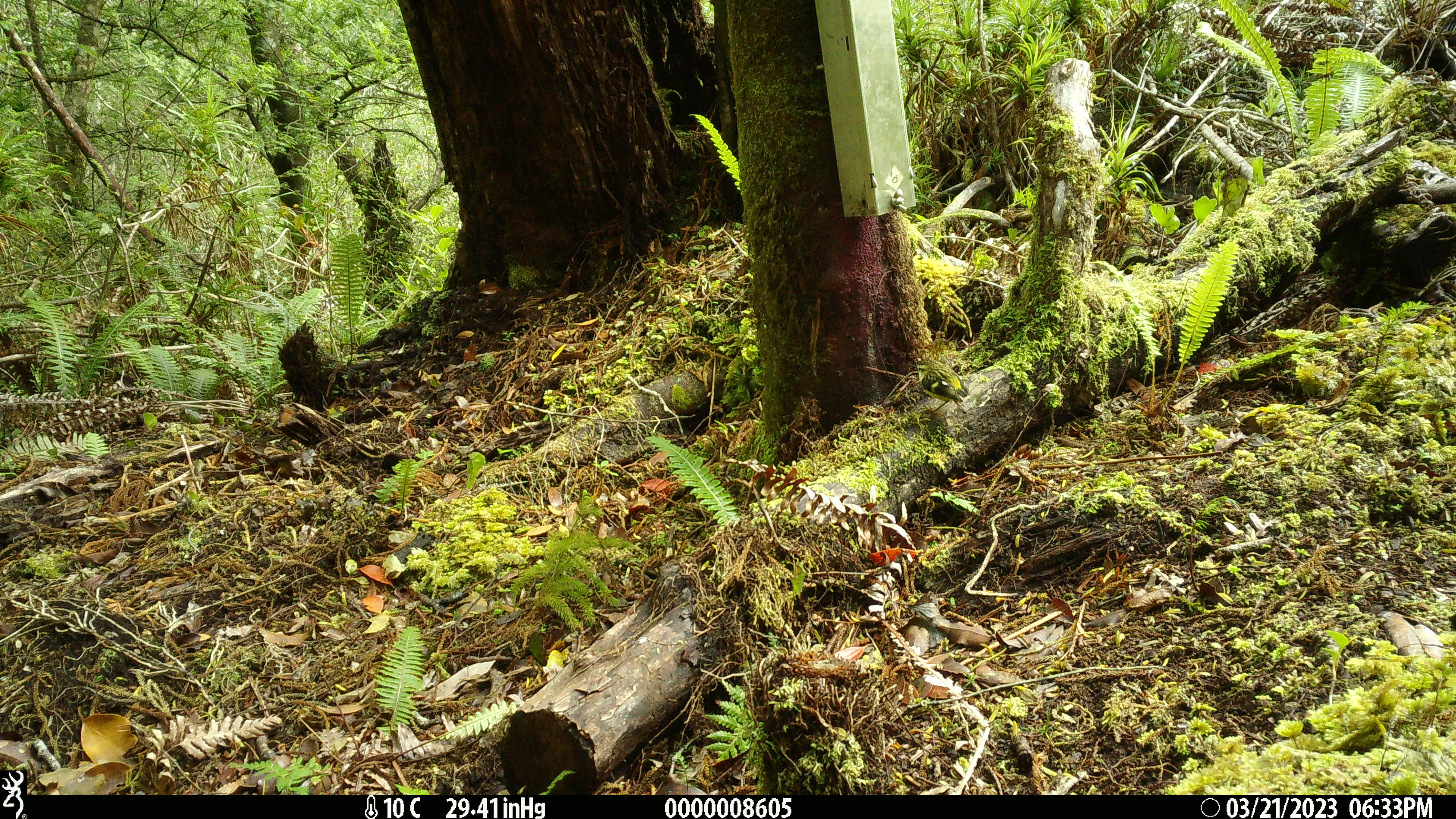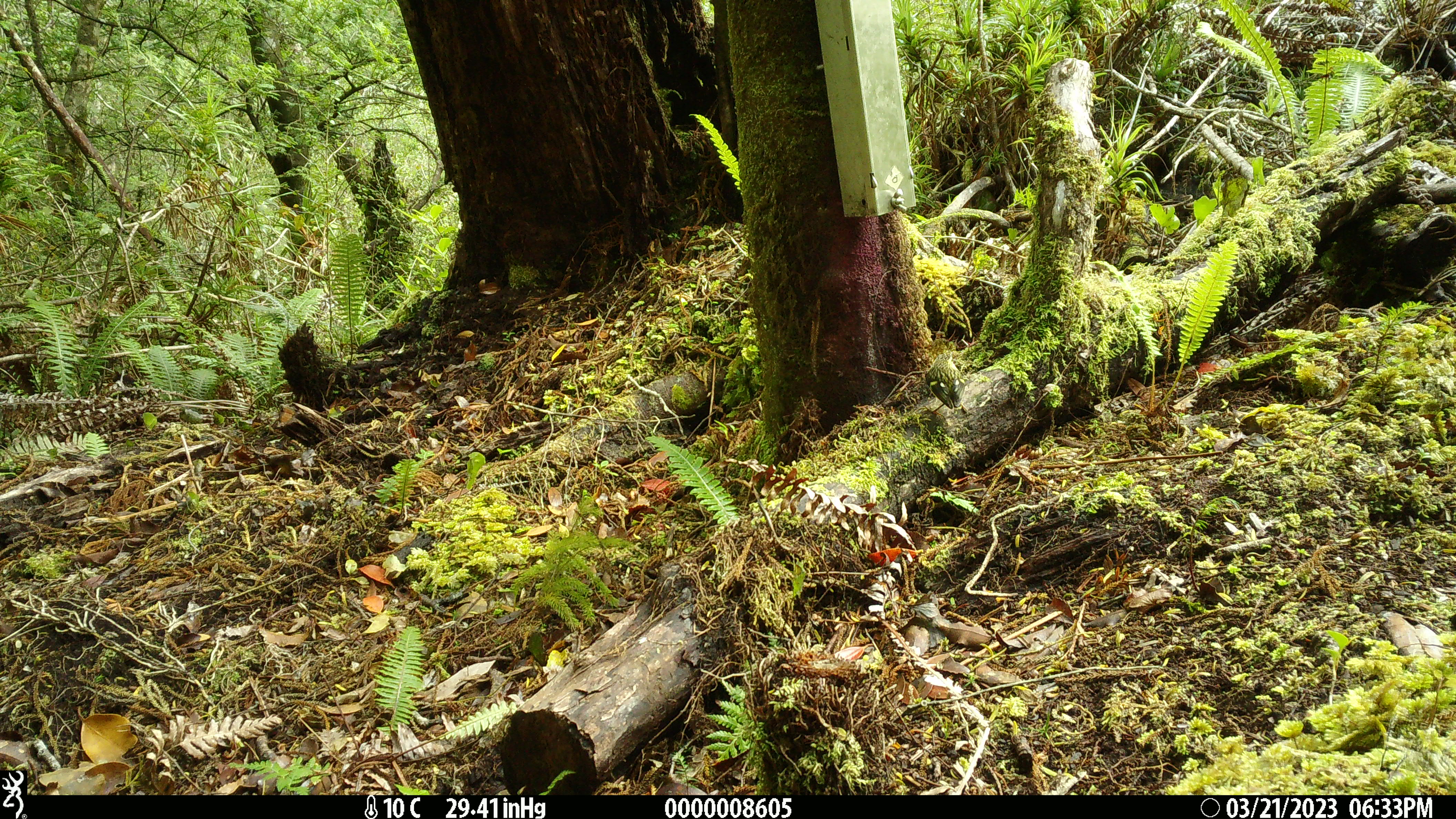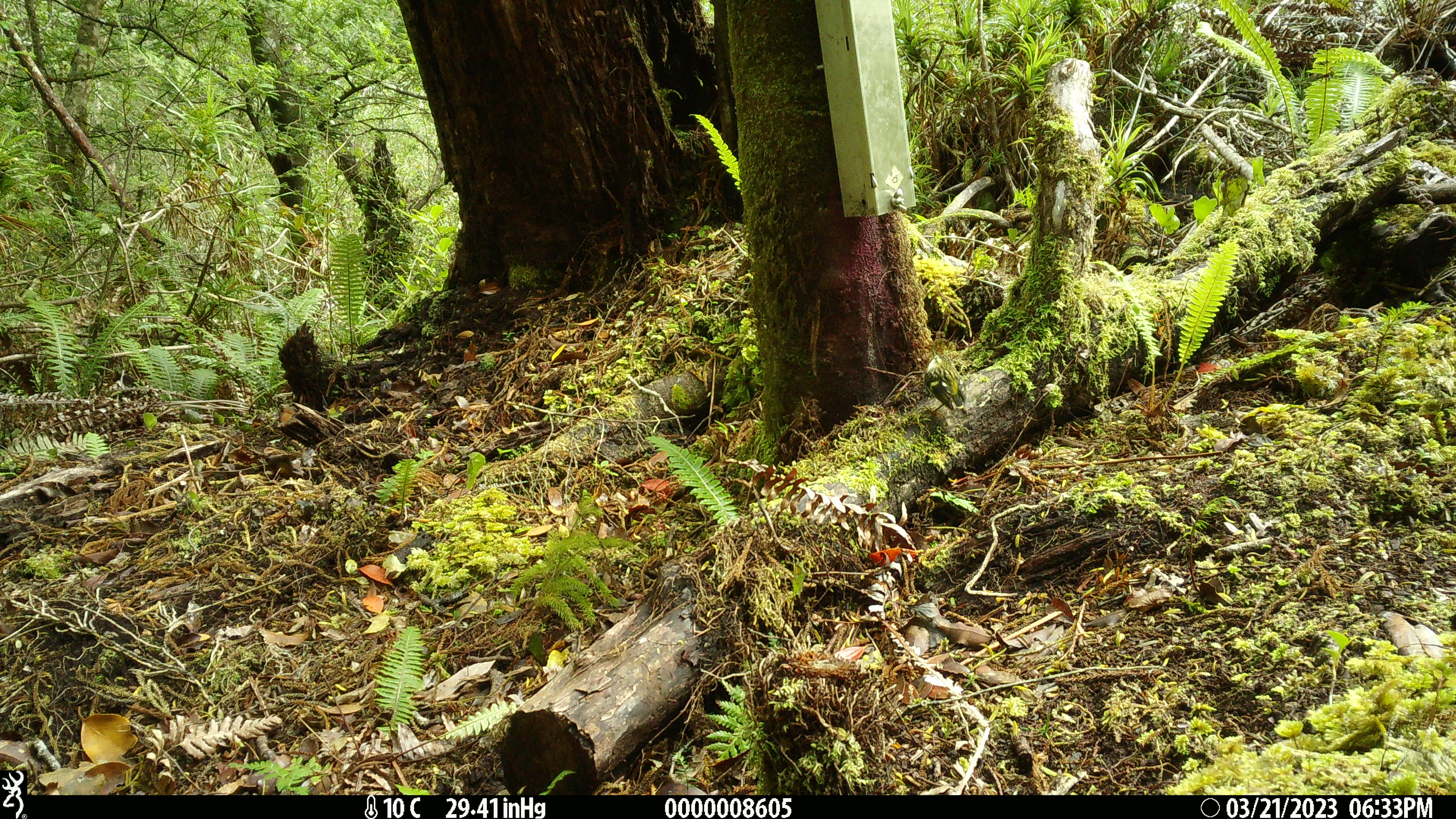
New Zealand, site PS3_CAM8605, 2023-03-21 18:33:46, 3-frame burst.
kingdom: Animalia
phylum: Chordata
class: Aves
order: Passeriformes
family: Acanthisittidae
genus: Acanthisitta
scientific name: Acanthisitta chloris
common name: rifleman